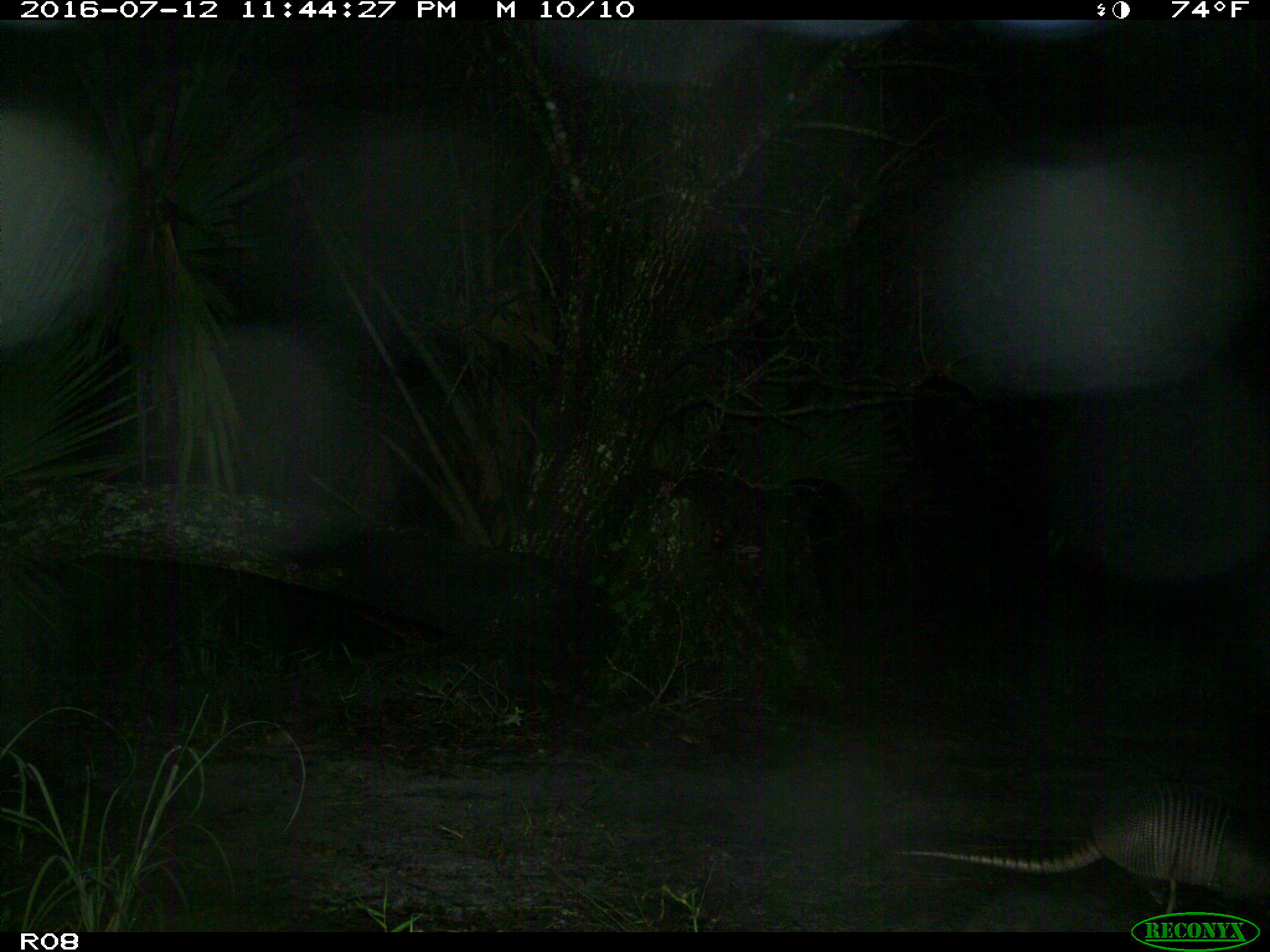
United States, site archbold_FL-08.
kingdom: Animalia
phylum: Chordata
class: Mammalia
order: Cingulata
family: Dasypodidae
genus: Dasypus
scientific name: Dasypus novemcinctus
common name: nine-banded armadillo